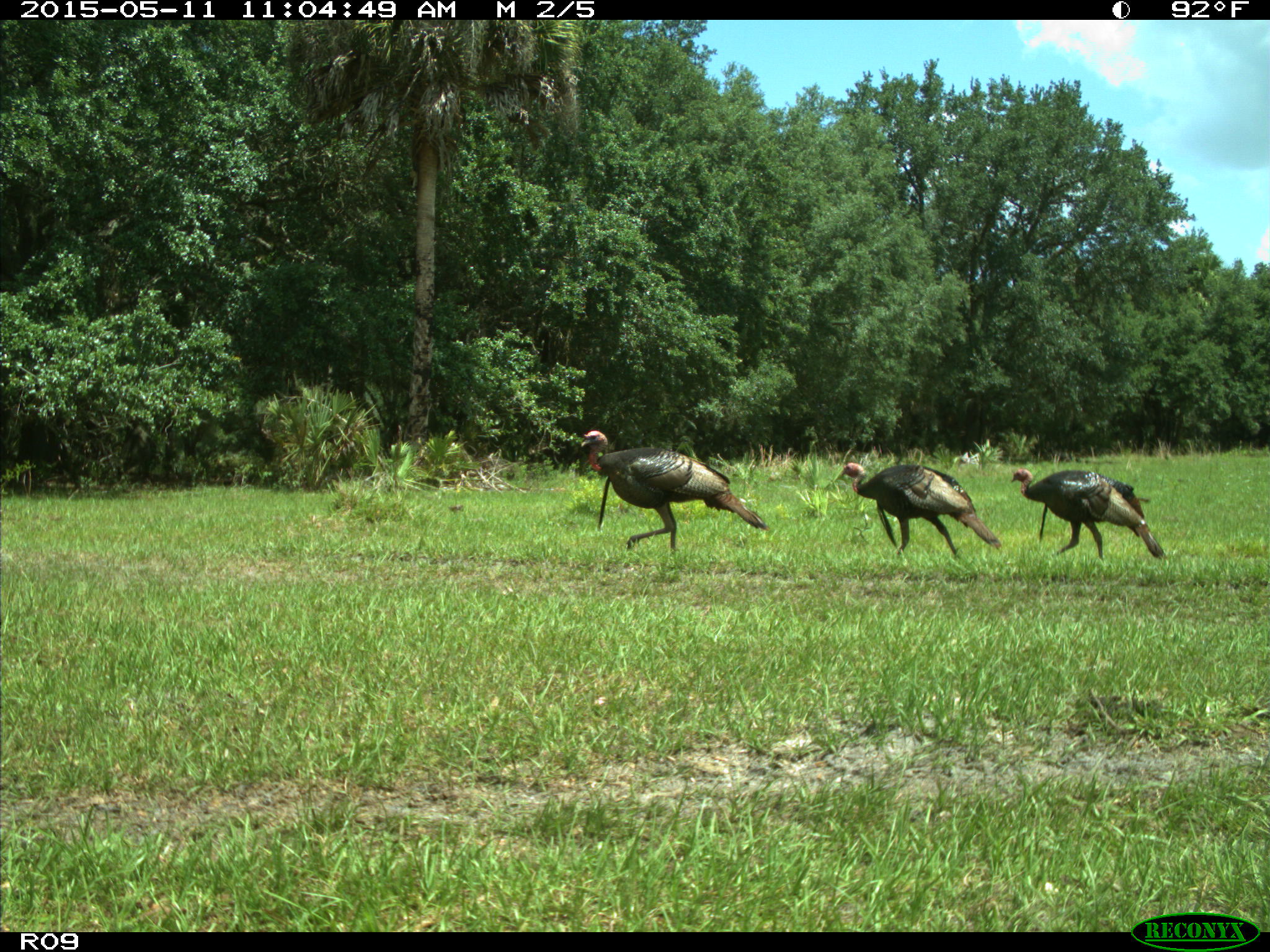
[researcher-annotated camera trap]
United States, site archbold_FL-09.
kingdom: Animalia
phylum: Chordata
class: Aves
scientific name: Aves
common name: birds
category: unidentified bird